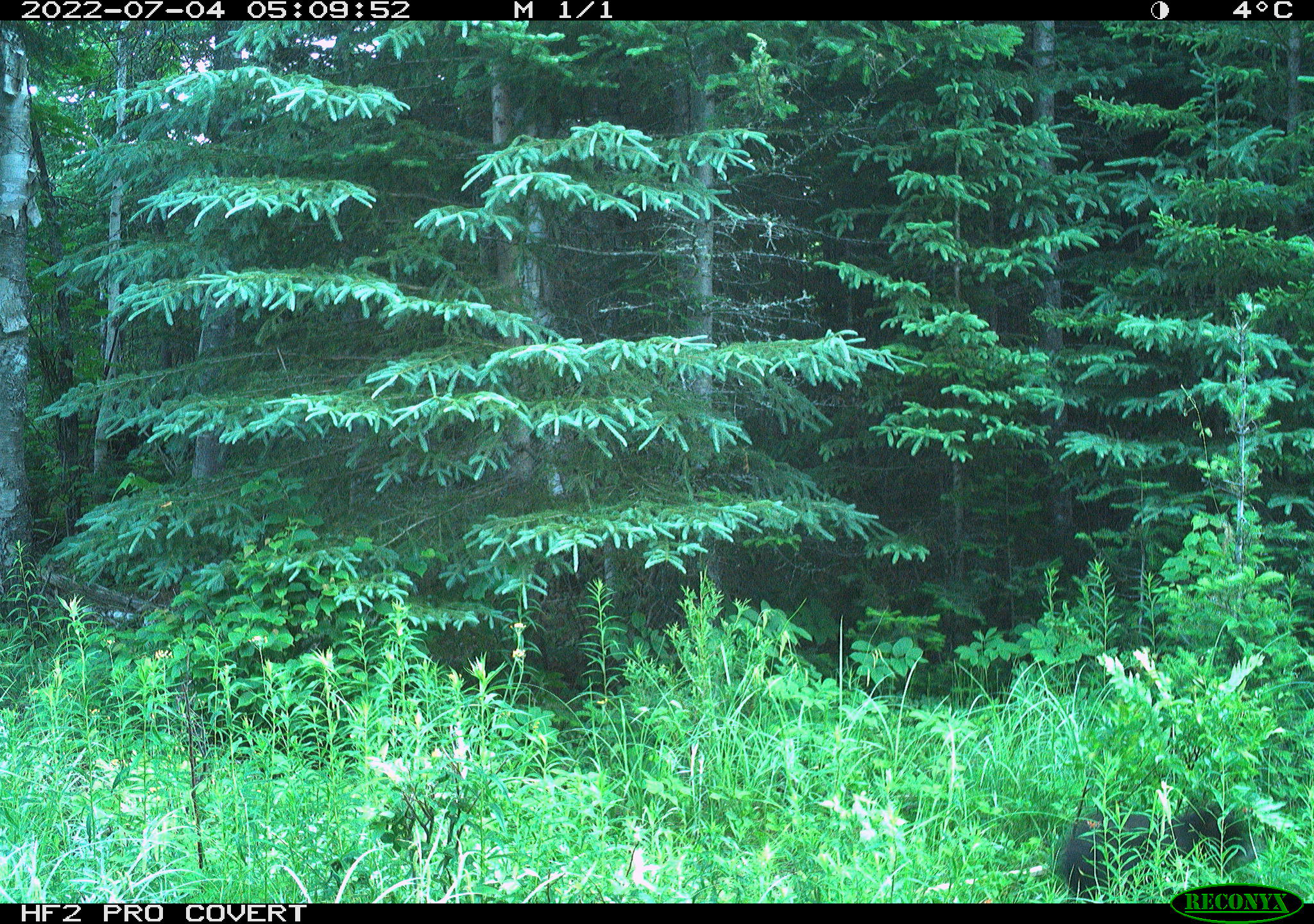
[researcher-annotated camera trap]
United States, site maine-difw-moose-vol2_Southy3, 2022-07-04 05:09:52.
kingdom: Animalia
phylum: Chordata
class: Mammalia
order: Carnivora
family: Ursidae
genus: Ursus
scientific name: Ursus americanus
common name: black bear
Black bear (Ursus americanus).